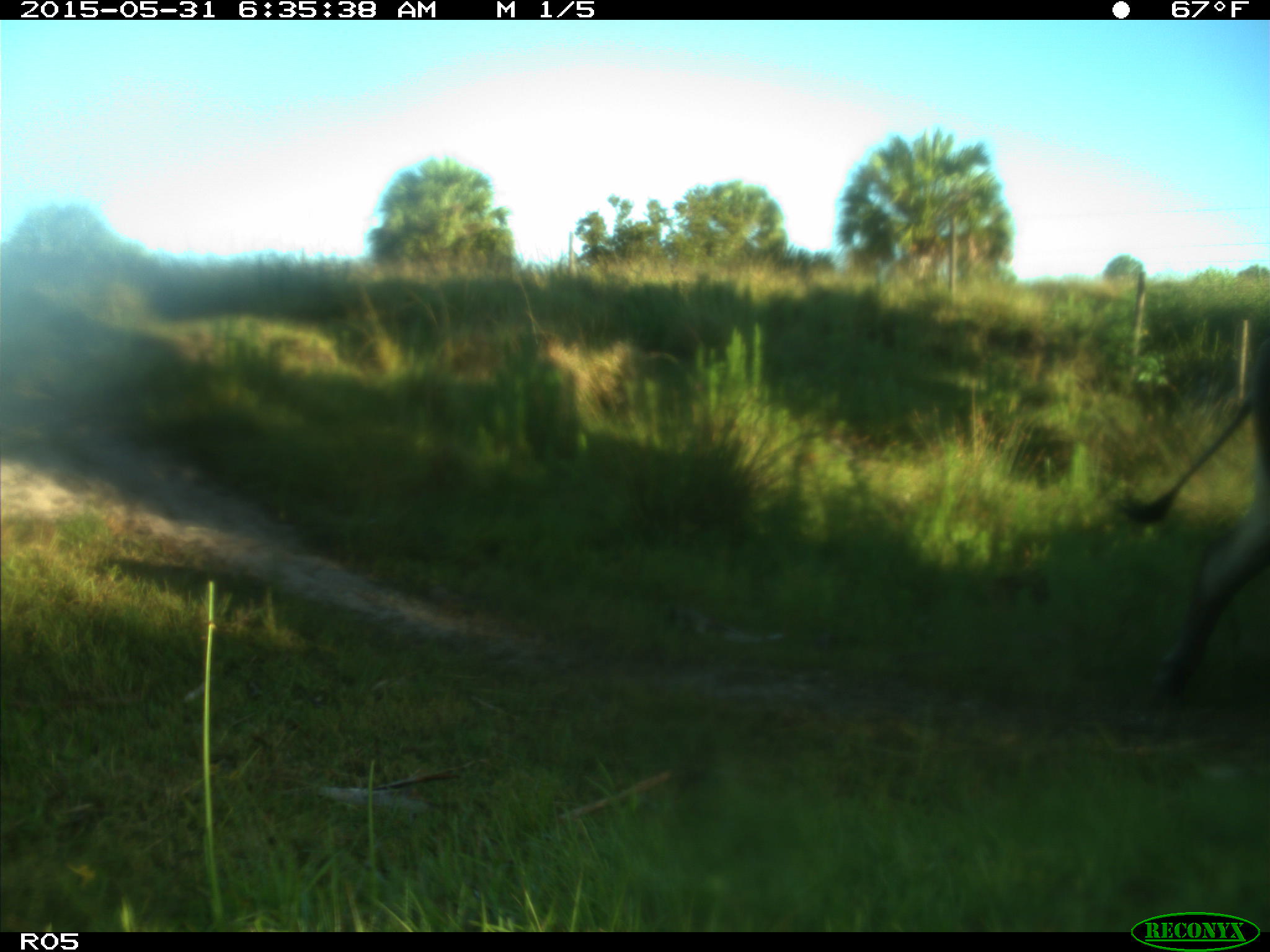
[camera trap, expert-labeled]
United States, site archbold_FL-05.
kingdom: Animalia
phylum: Chordata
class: Mammalia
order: Artiodactyla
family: Bovidae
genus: Bos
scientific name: Bos taurus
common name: domestic cow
Bos taurus (domestic cow).